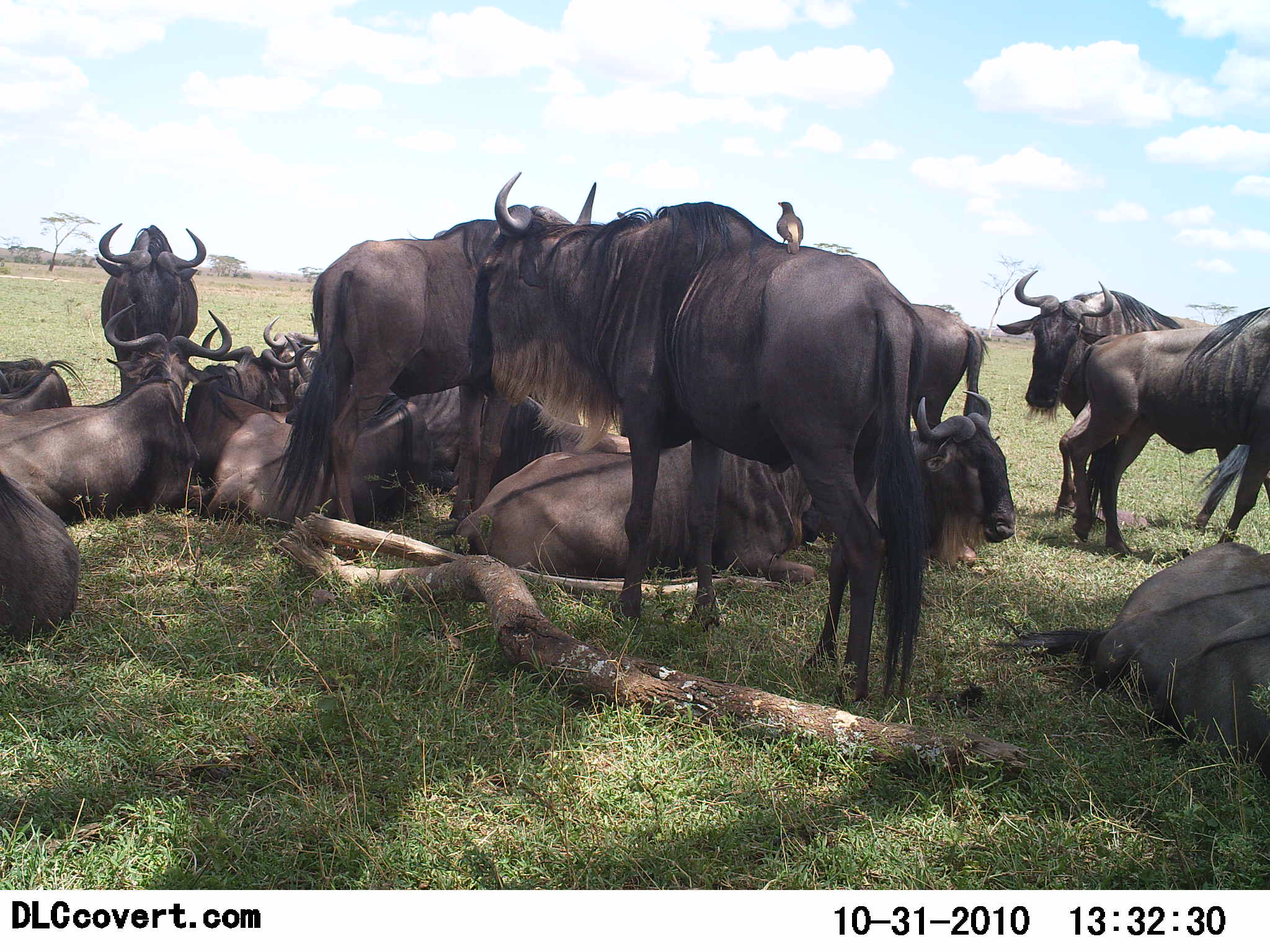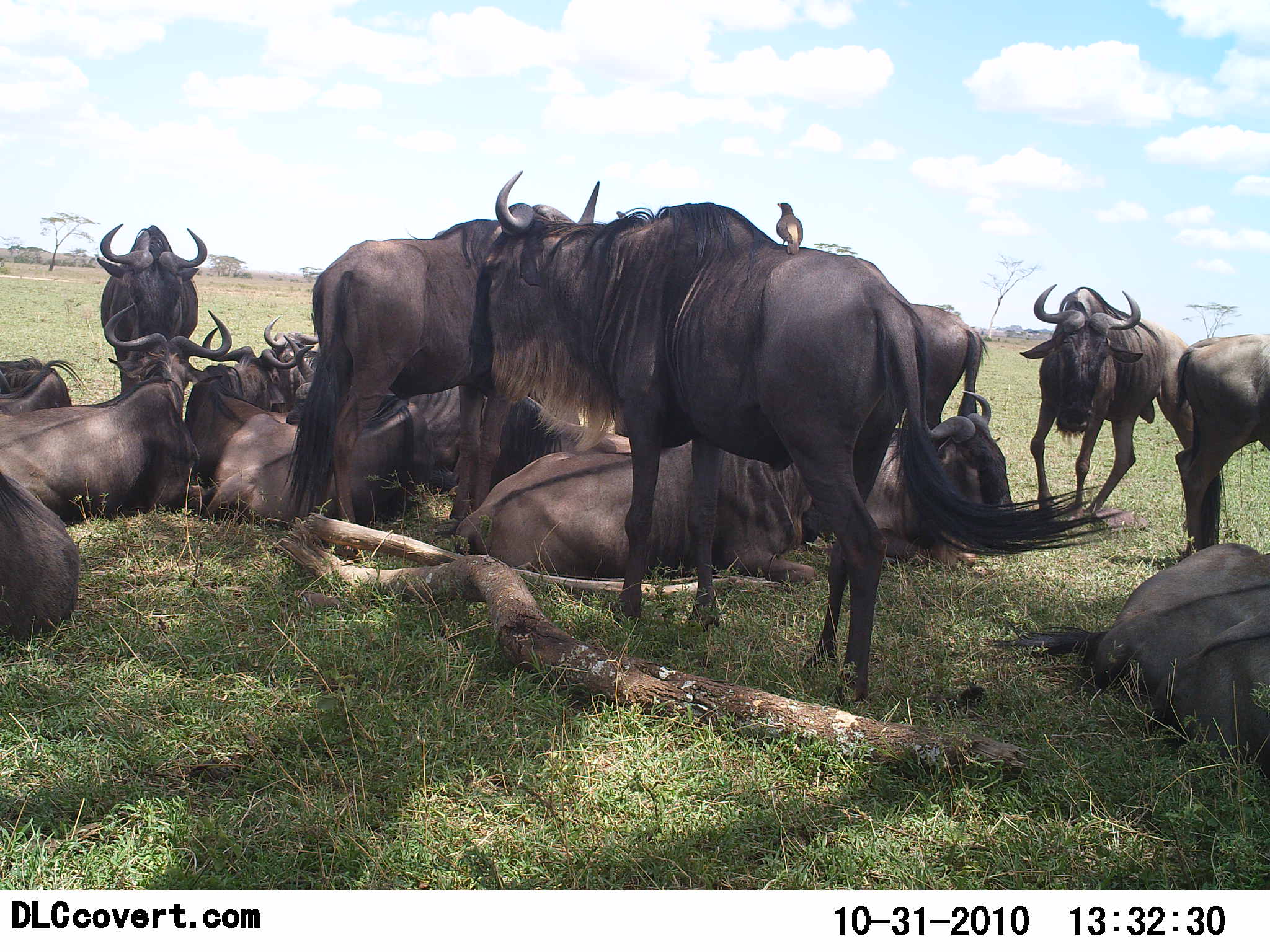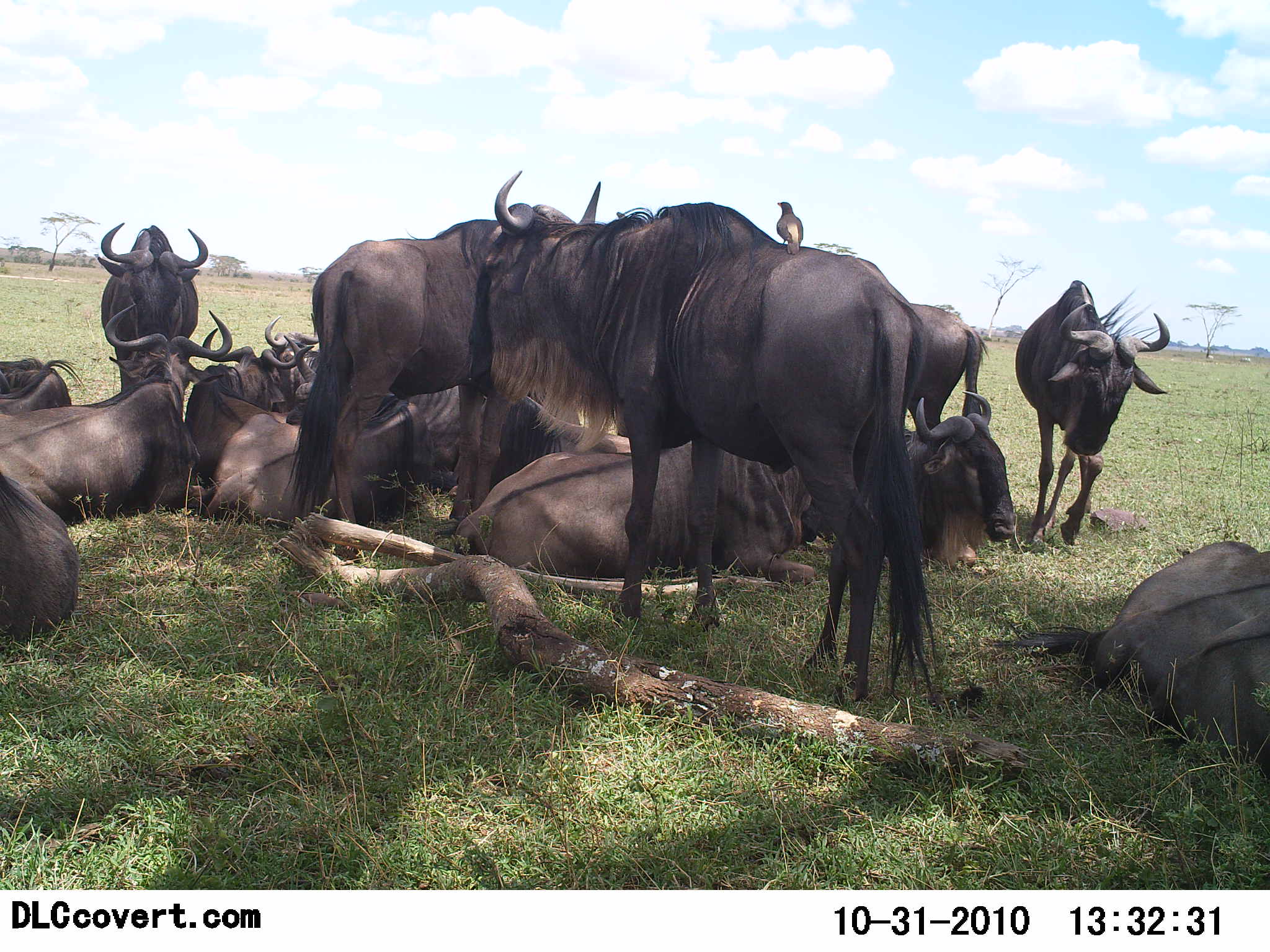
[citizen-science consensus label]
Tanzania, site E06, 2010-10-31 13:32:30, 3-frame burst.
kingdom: Animalia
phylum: Chordata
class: Mammalia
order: Artiodactyla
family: Bovidae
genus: Connochaetes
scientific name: Connochaetes taurinus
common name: blue wildebeest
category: wildebeest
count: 11-50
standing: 58%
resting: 95%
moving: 16%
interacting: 21%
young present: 0%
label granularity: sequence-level